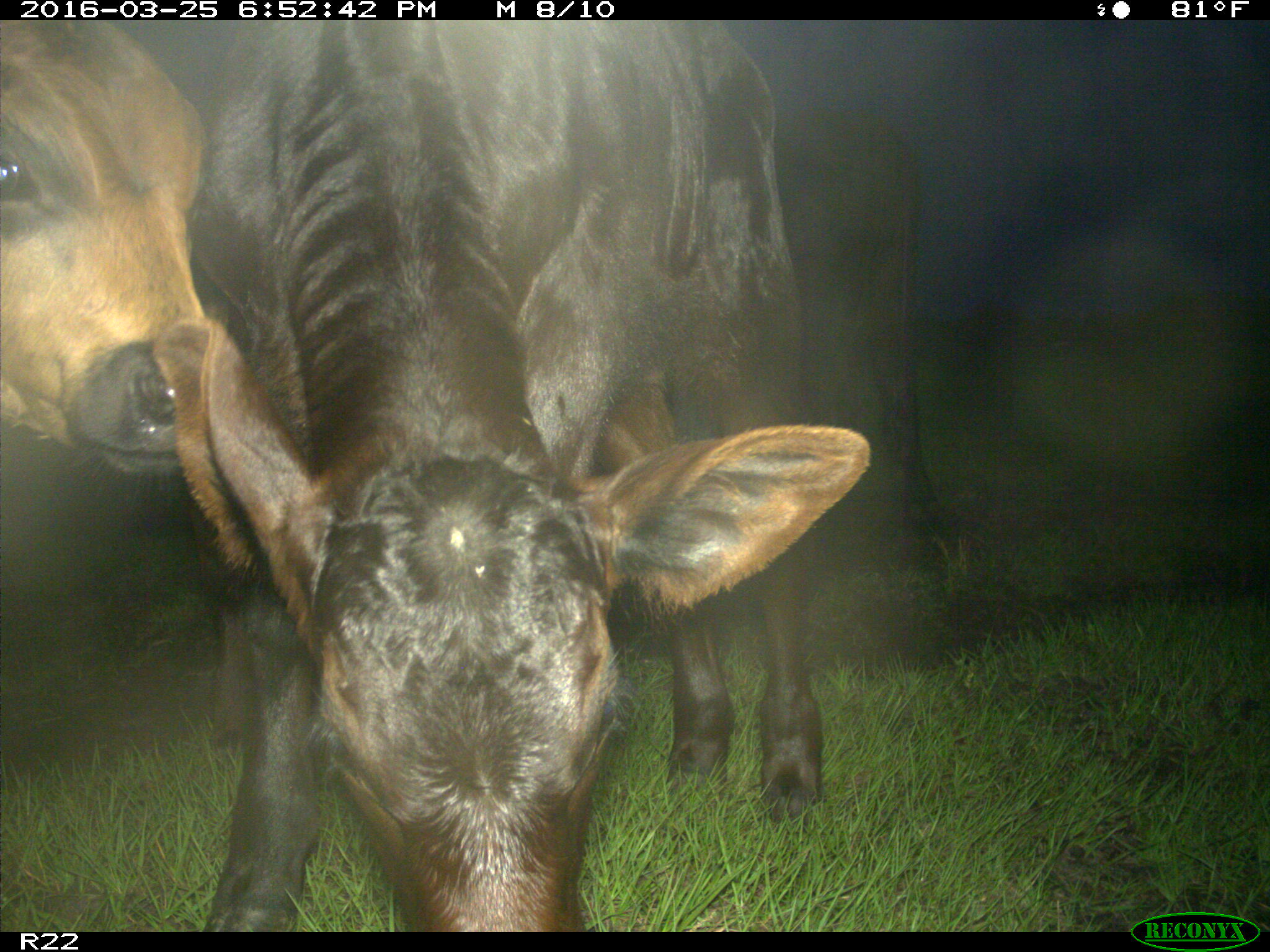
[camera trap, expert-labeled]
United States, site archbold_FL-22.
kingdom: Animalia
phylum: Chordata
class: Mammalia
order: Artiodactyla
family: Bovidae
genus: Bos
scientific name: Bos taurus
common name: domestic cow